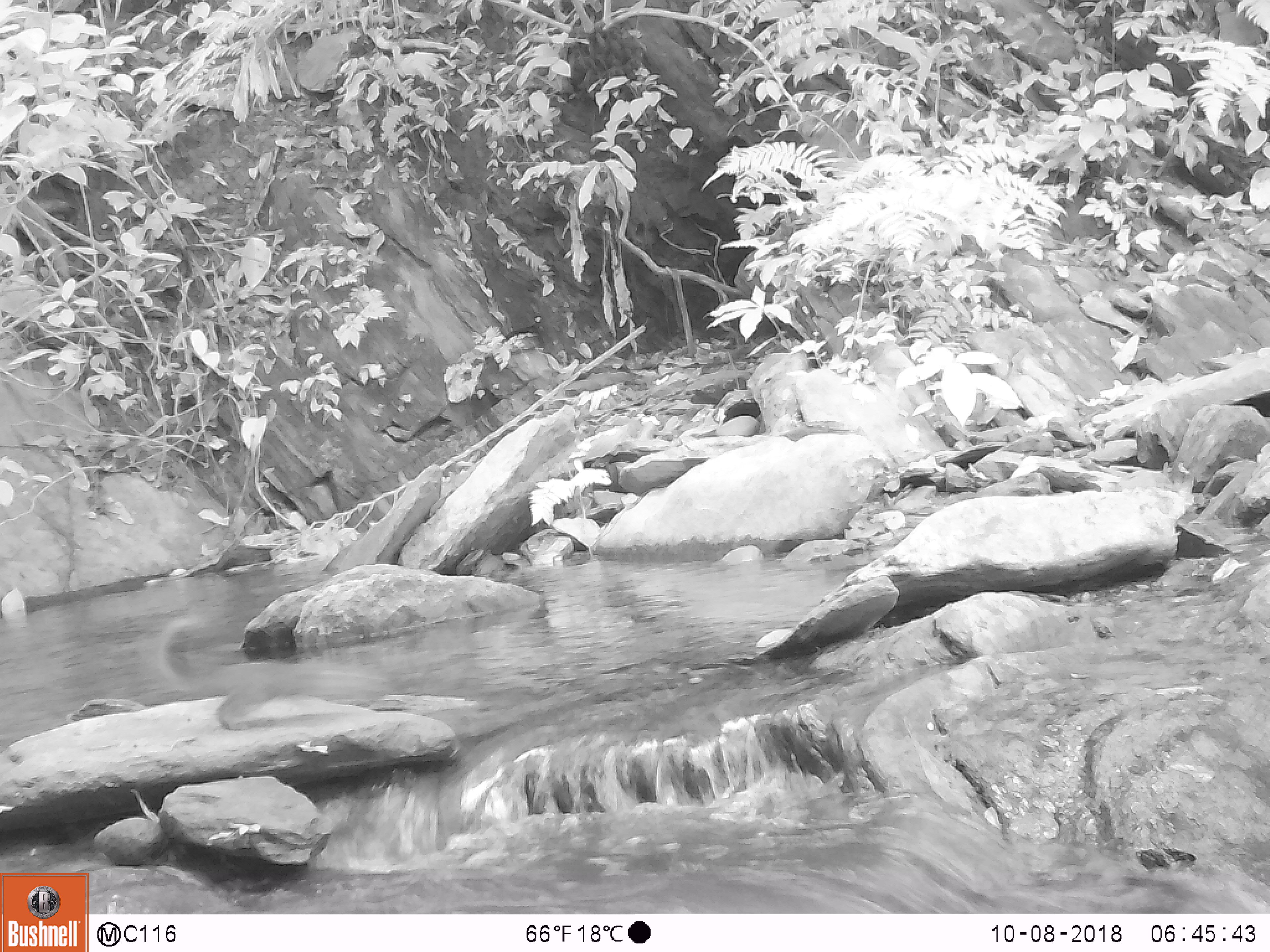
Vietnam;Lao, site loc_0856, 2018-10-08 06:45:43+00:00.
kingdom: Animalia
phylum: Chordata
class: Aves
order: Passeriformes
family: Muscicapidae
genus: Myophonus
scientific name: Myophonus caeruleus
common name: blue whistling thrush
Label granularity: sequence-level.